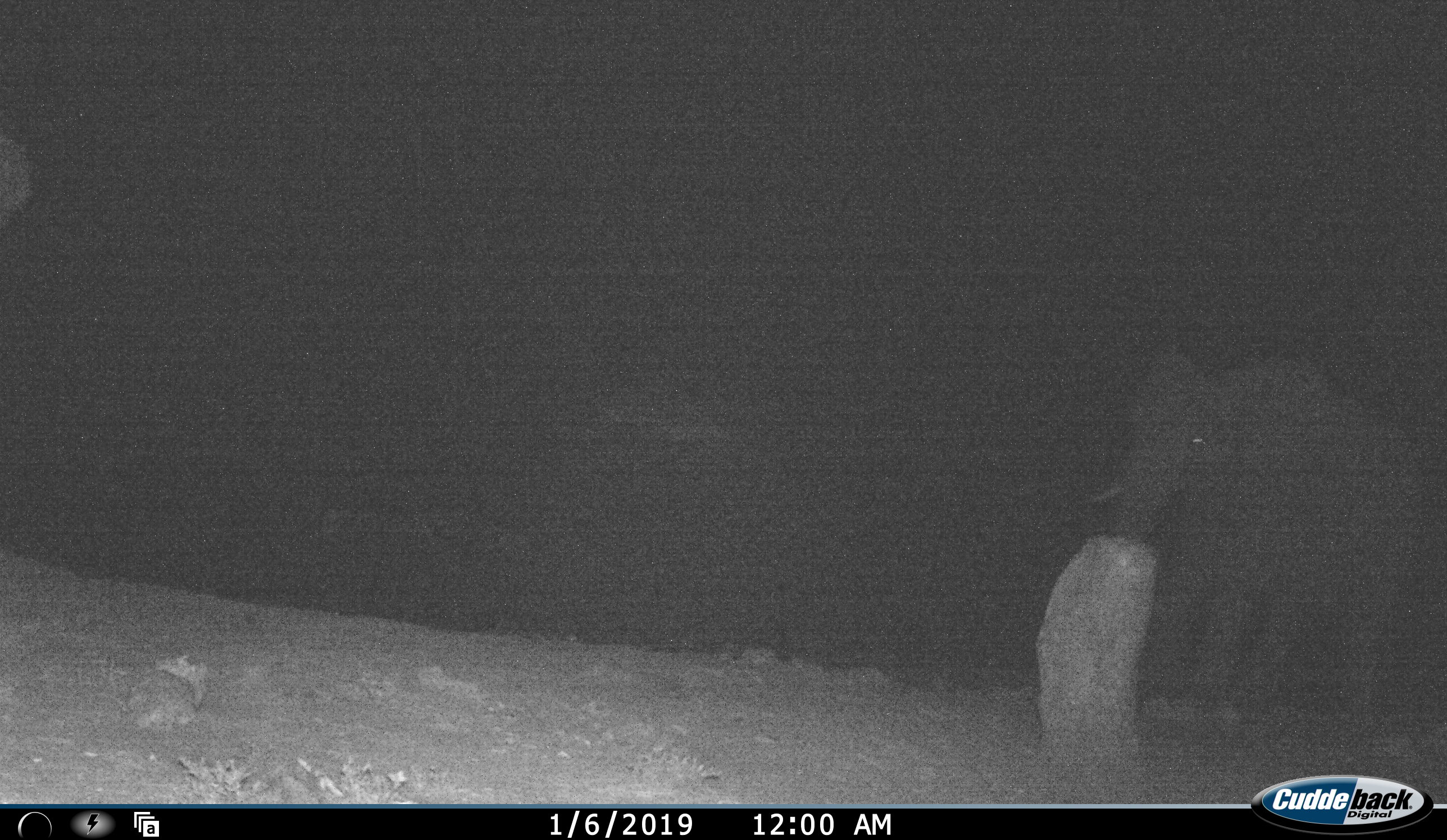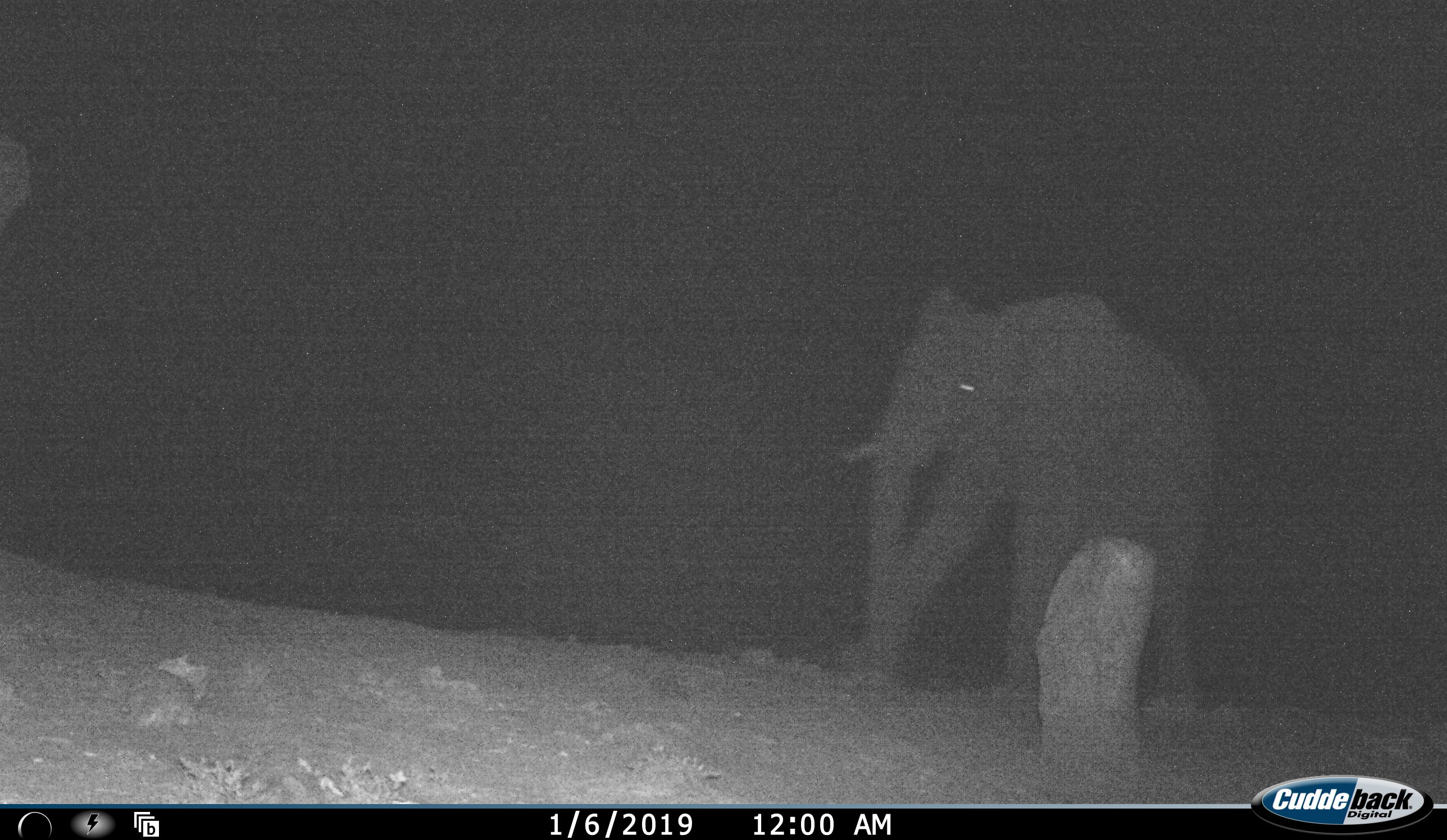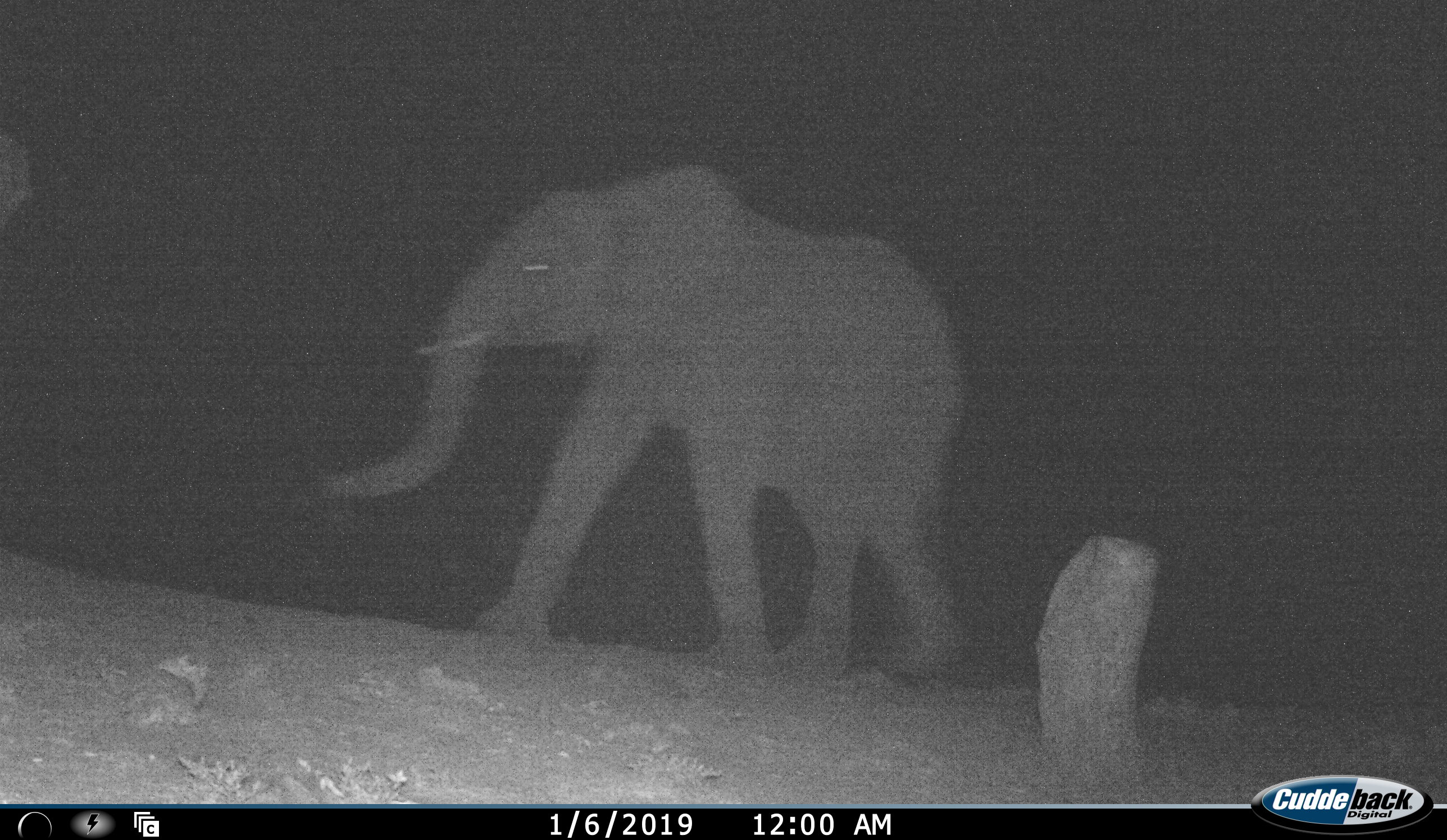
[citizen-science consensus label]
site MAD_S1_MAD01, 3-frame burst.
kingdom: Animalia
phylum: Chordata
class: Mammalia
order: Proboscidea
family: Elephantidae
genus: Loxodonta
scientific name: Loxodonta africana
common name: african bush elephant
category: elephant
Elephant (african bush elephant) (Loxodonta africana), count 1. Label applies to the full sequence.